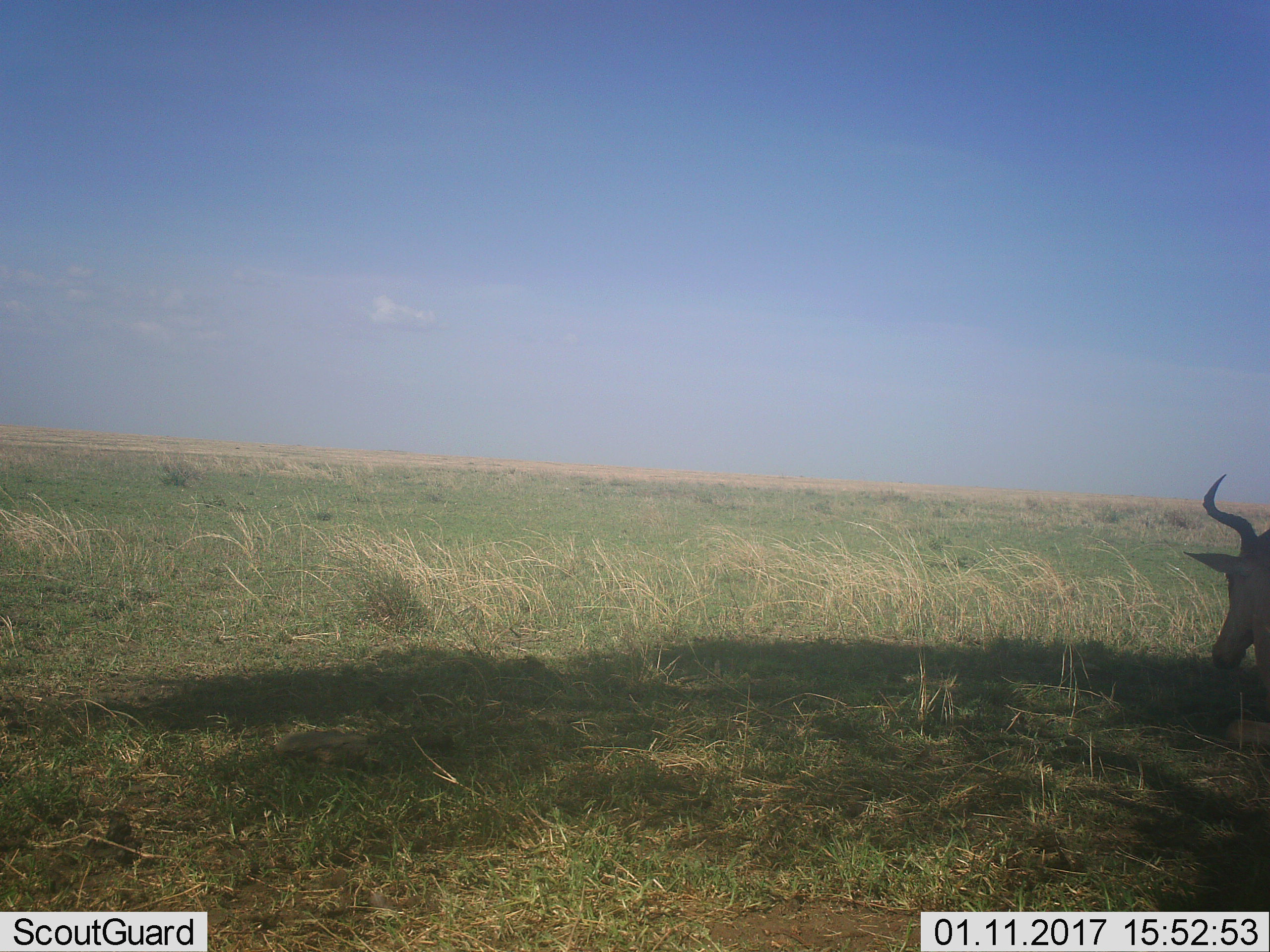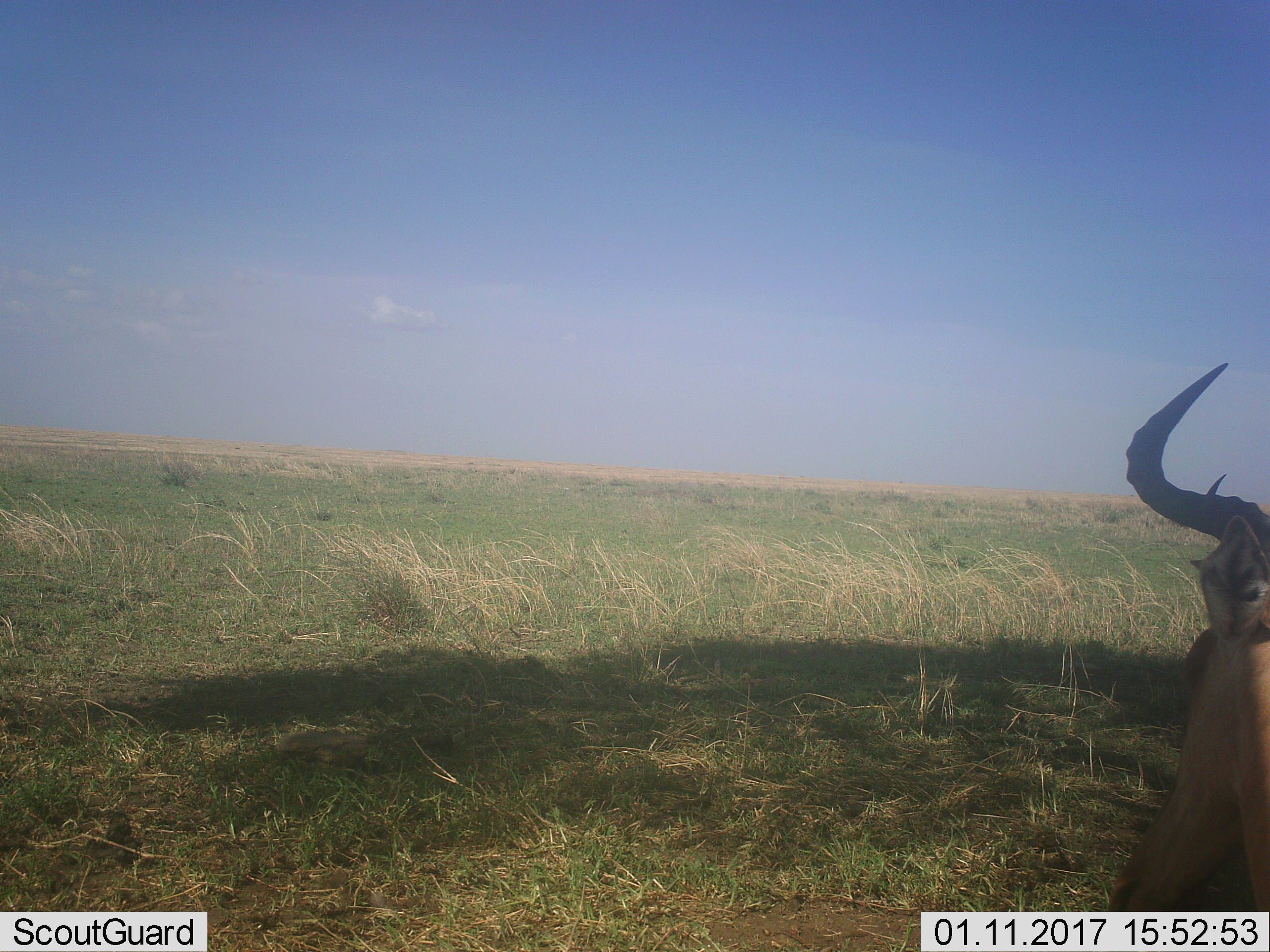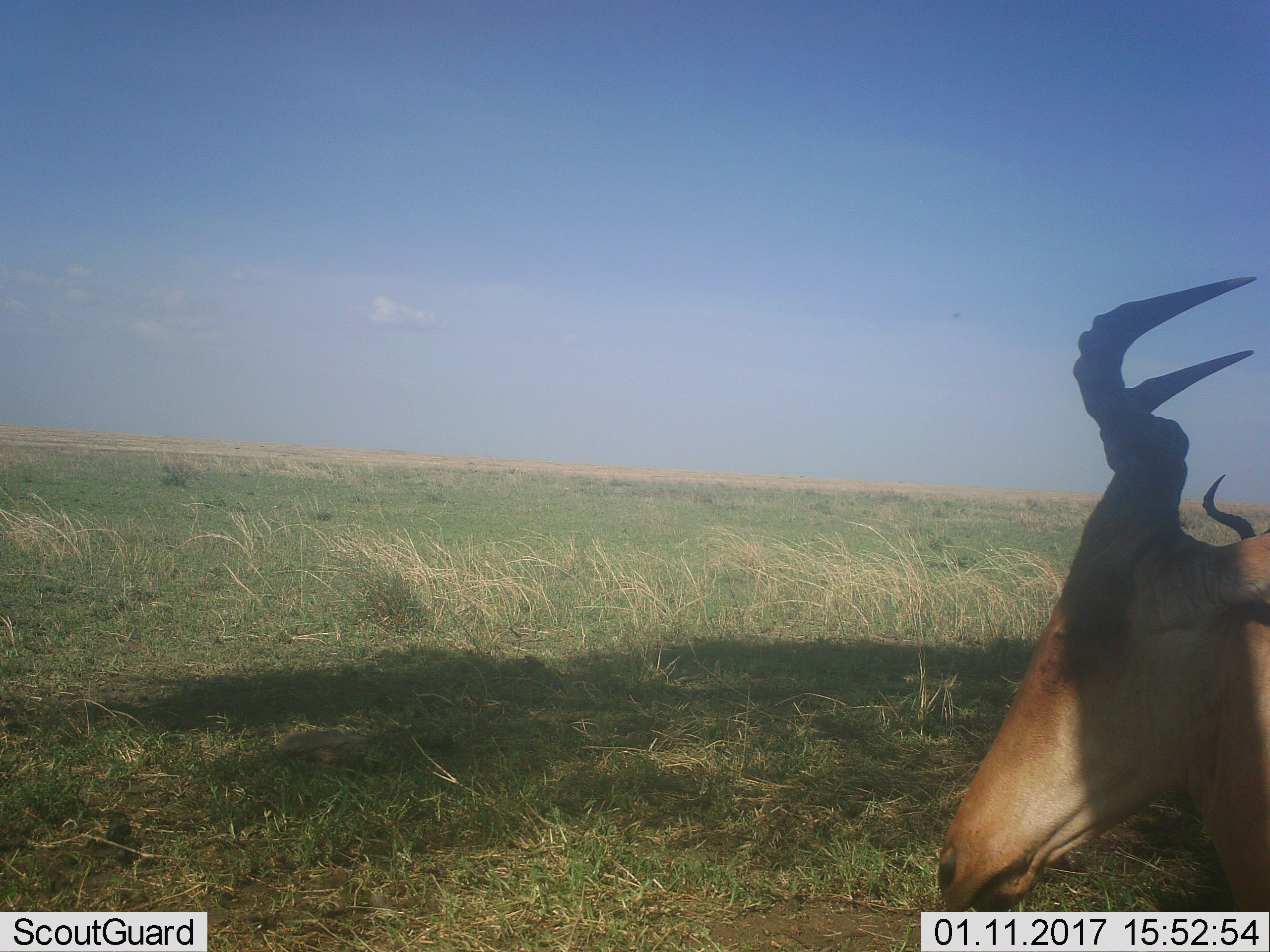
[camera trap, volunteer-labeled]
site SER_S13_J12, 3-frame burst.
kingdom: Animalia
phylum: Chordata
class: Mammalia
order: Artiodactyla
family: Bovidae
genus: Alcelaphus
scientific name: Alcelaphus buselaphus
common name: hartebeest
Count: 1.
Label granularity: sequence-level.